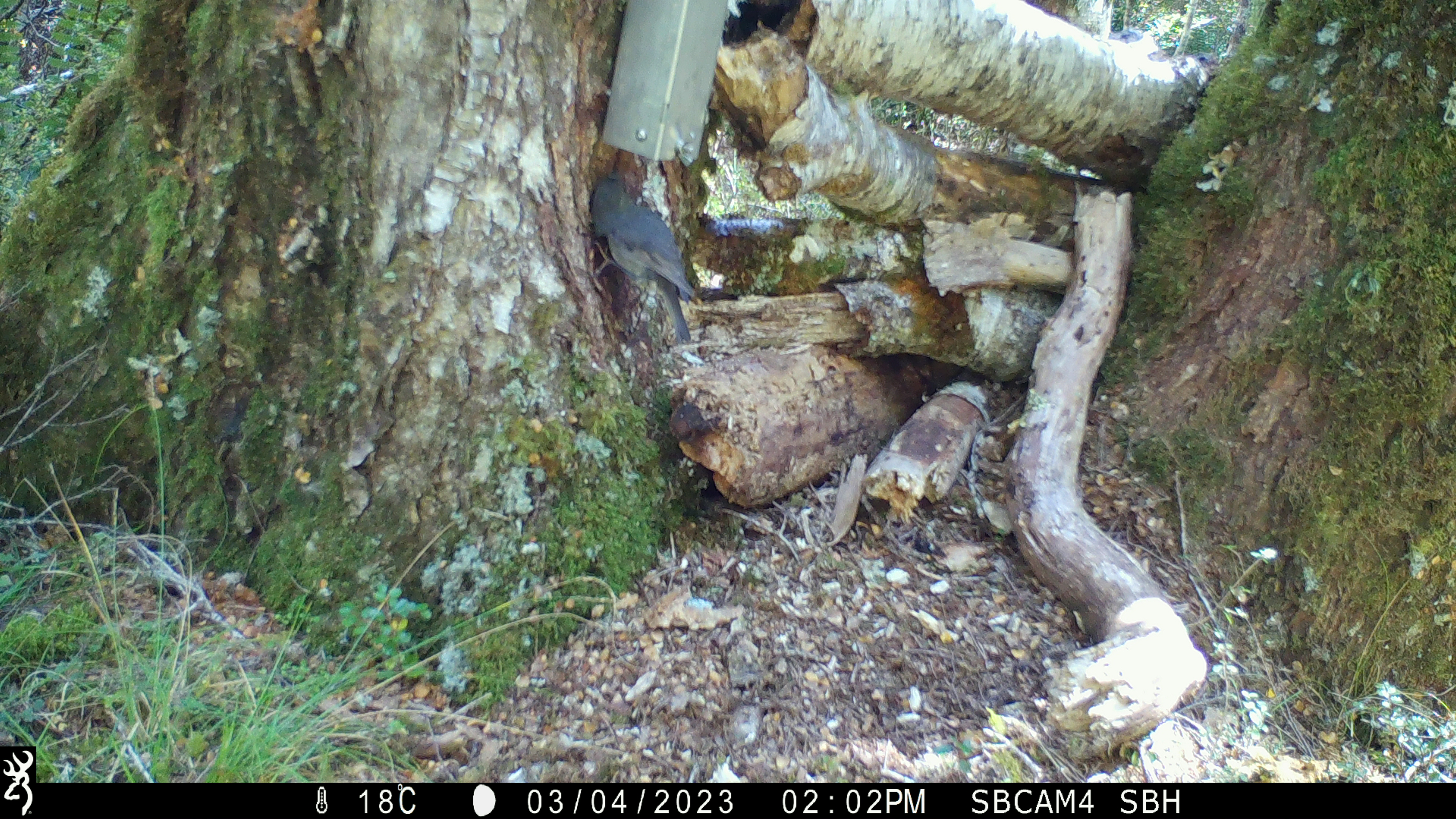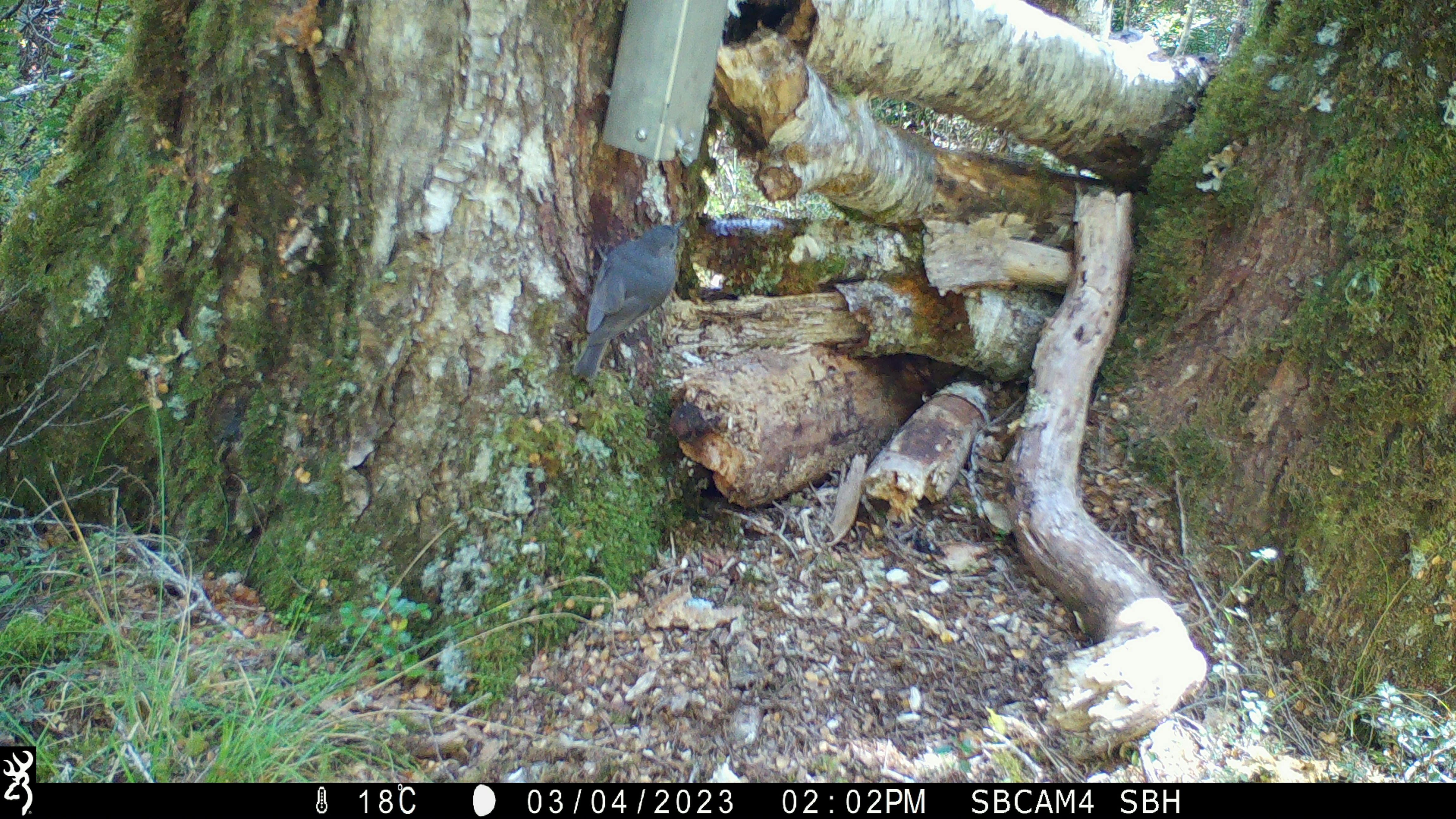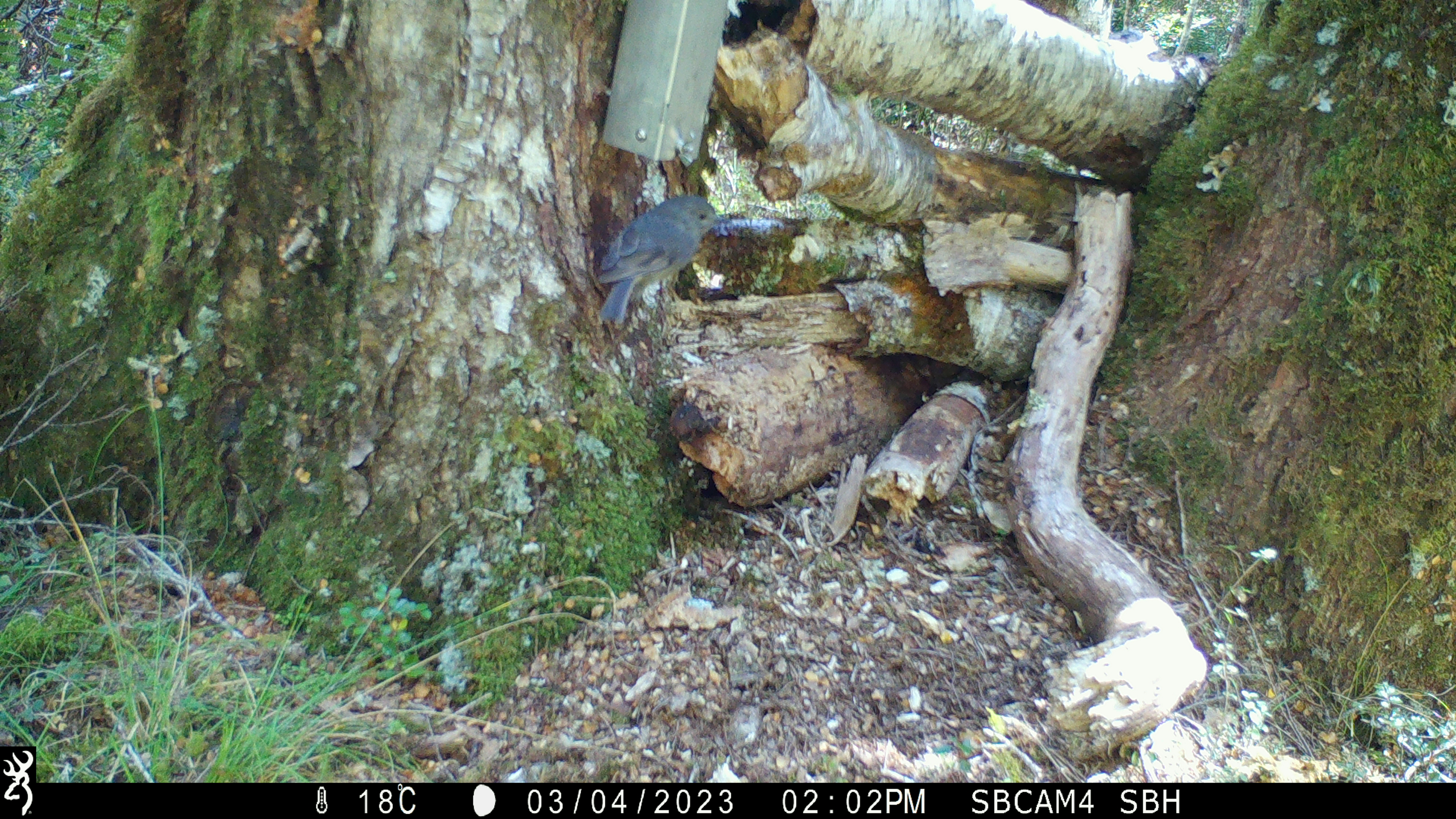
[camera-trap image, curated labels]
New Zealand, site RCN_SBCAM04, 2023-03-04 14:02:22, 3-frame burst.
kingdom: Animalia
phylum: Chordata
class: Aves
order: Passeriformes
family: Petroicidae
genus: Petroica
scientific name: Petroica australis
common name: new zealand robin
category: robin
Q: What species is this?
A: Robin (new zealand robin) (Petroica australis).